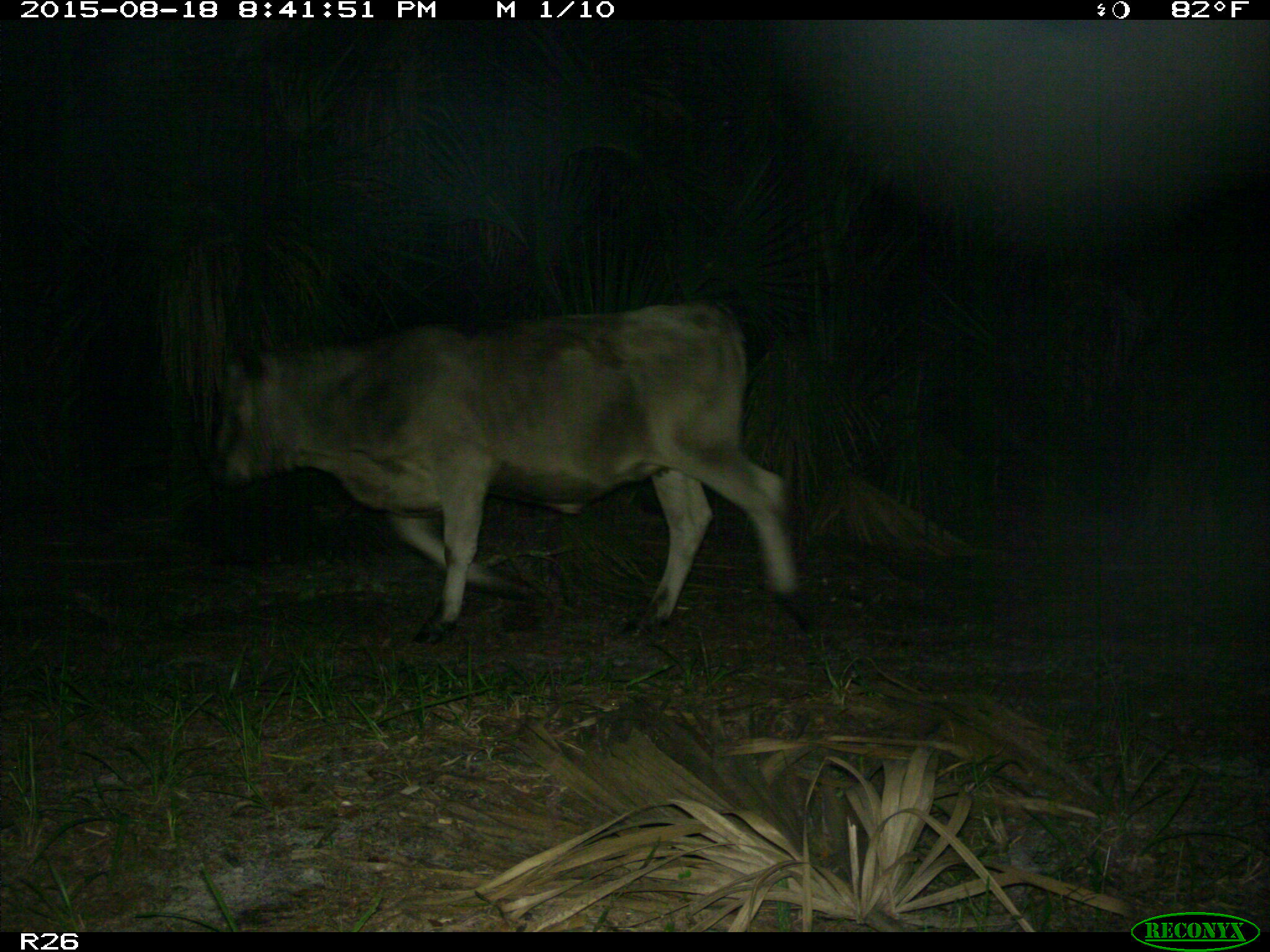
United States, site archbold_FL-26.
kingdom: Animalia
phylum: Chordata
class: Mammalia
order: Artiodactyla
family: Bovidae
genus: Bos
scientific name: Bos taurus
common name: domestic cow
Bos taurus (domestic cow).